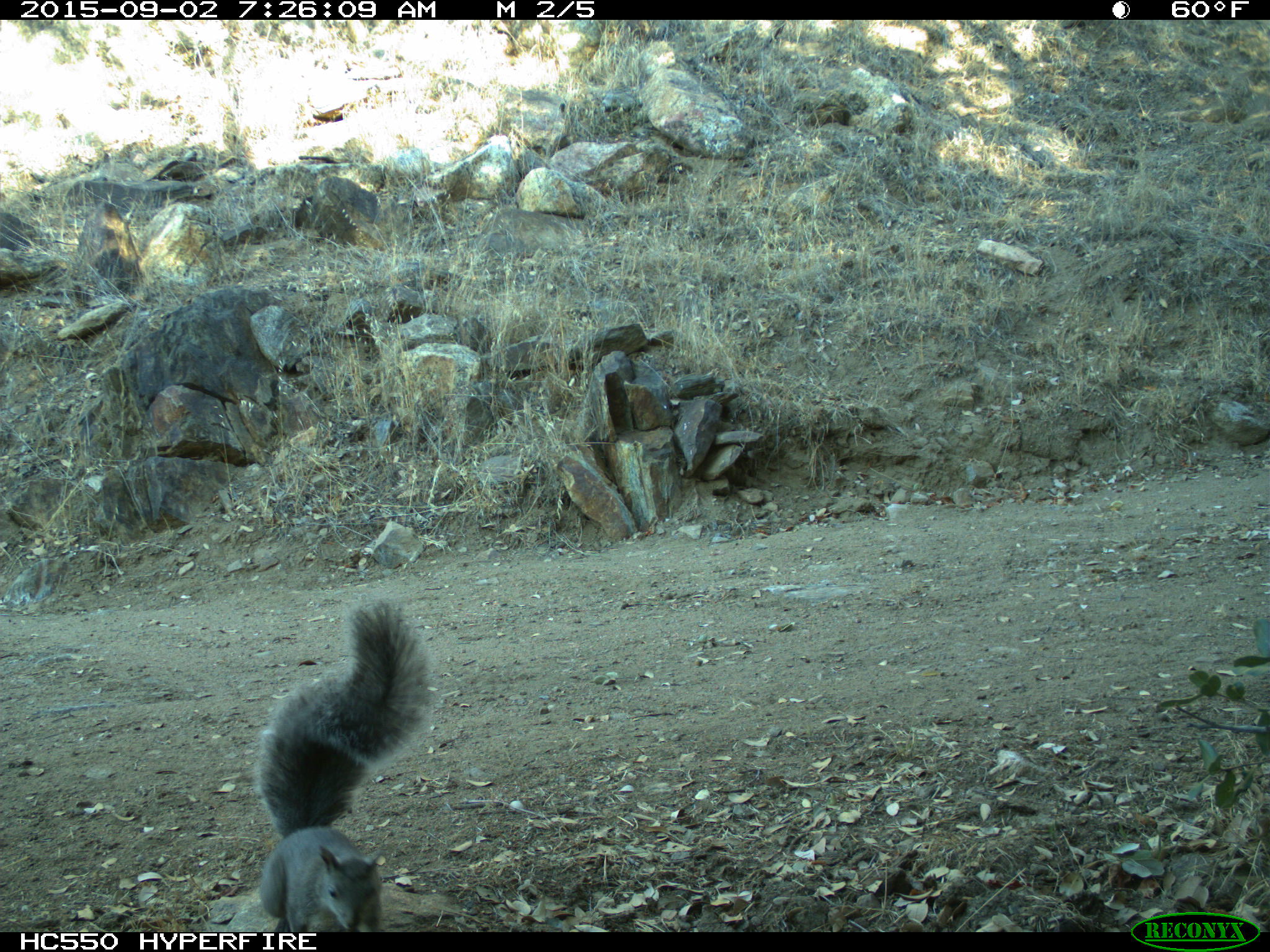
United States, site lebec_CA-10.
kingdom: Animalia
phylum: Chordata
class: Mammalia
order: Rodentia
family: Sciuridae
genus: Sciurus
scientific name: Sciurus carolinensis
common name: eastern gray squirrel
Sciurus carolinensis (eastern gray squirrel).